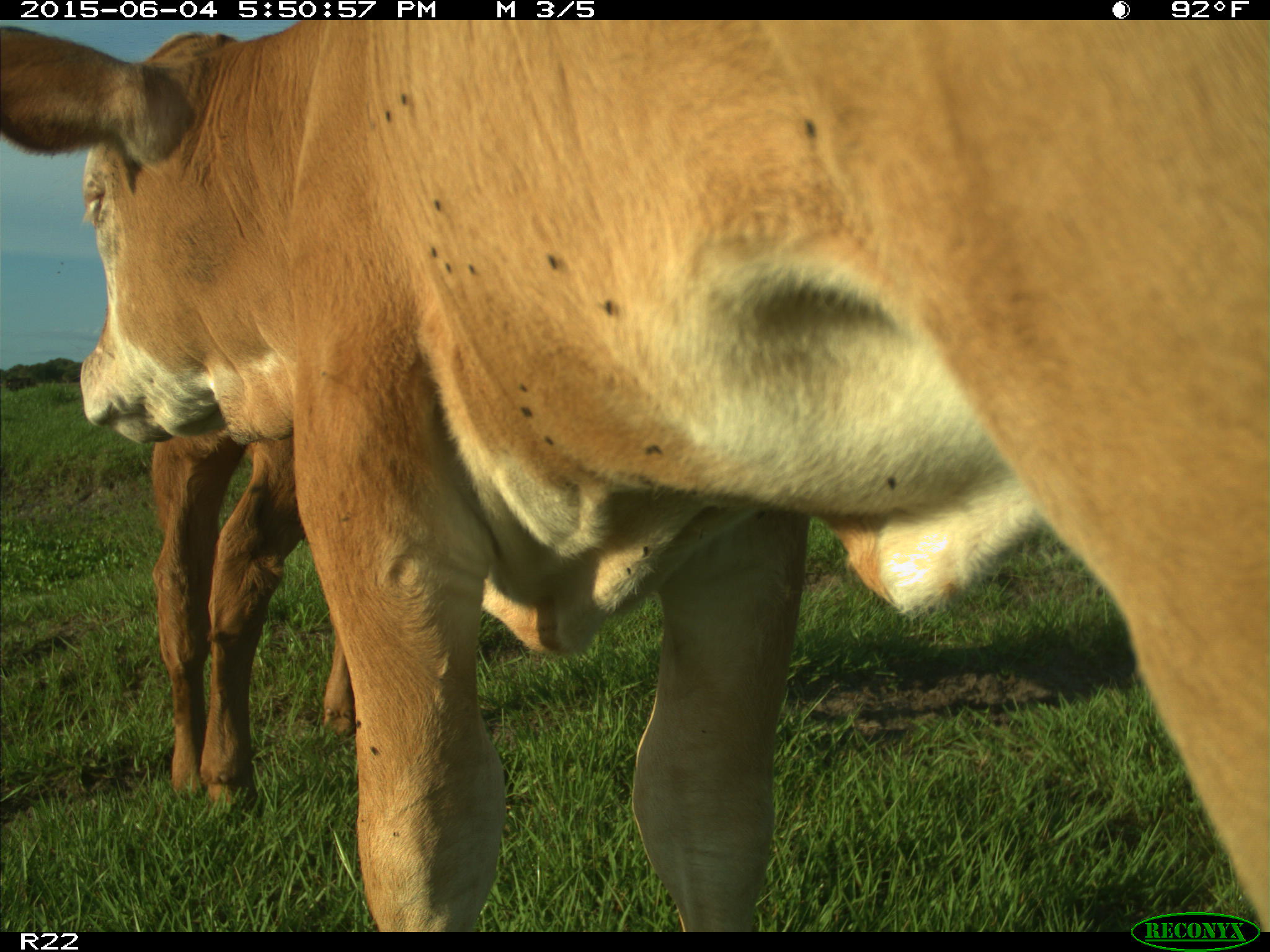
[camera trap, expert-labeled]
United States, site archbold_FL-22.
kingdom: Animalia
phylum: Chordata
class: Mammalia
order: Artiodactyla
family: Bovidae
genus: Bos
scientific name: Bos taurus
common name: domestic cow